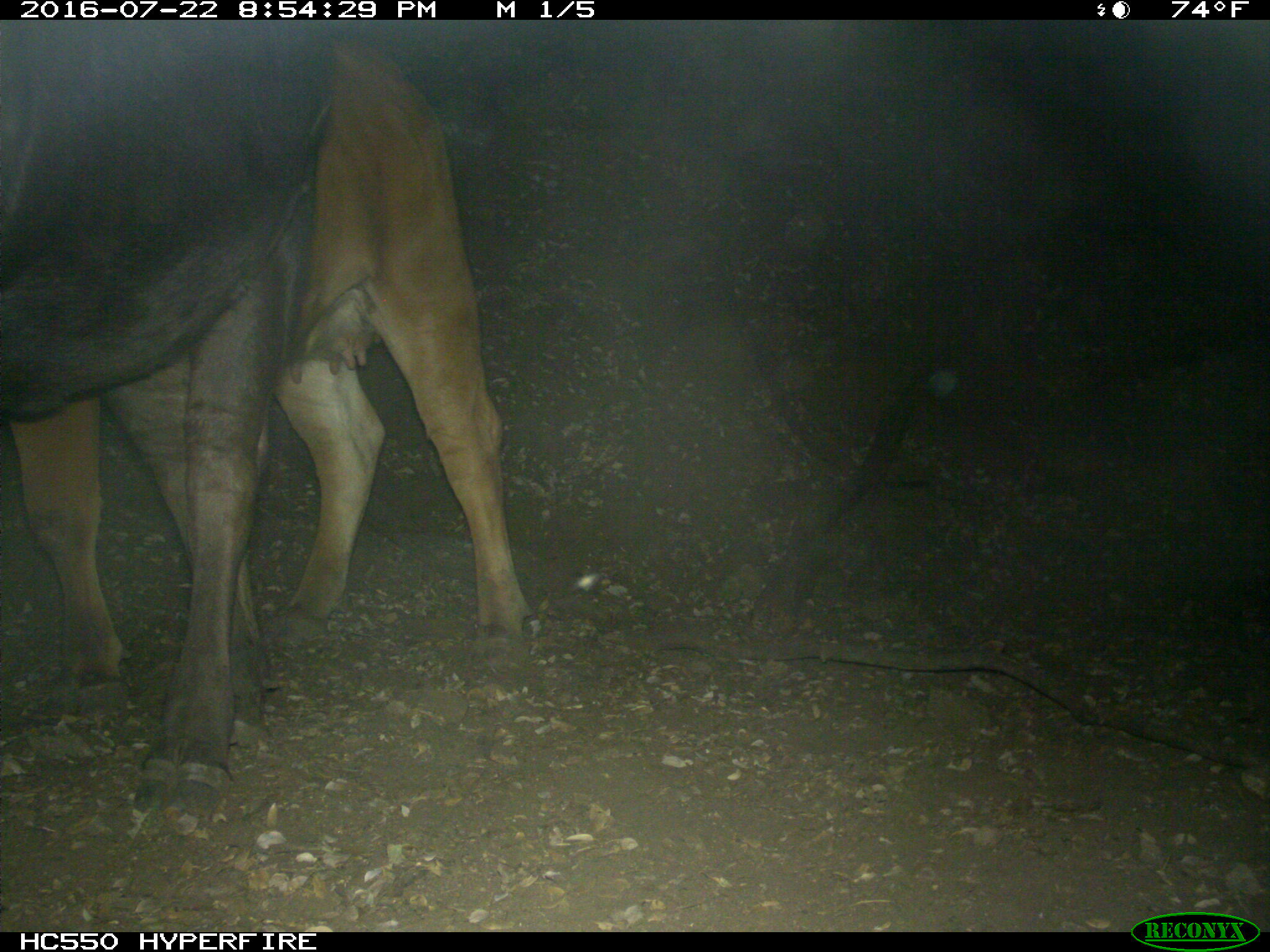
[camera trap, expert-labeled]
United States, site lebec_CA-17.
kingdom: Animalia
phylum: Chordata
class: Mammalia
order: Artiodactyla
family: Bovidae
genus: Bos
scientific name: Bos taurus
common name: domestic cow